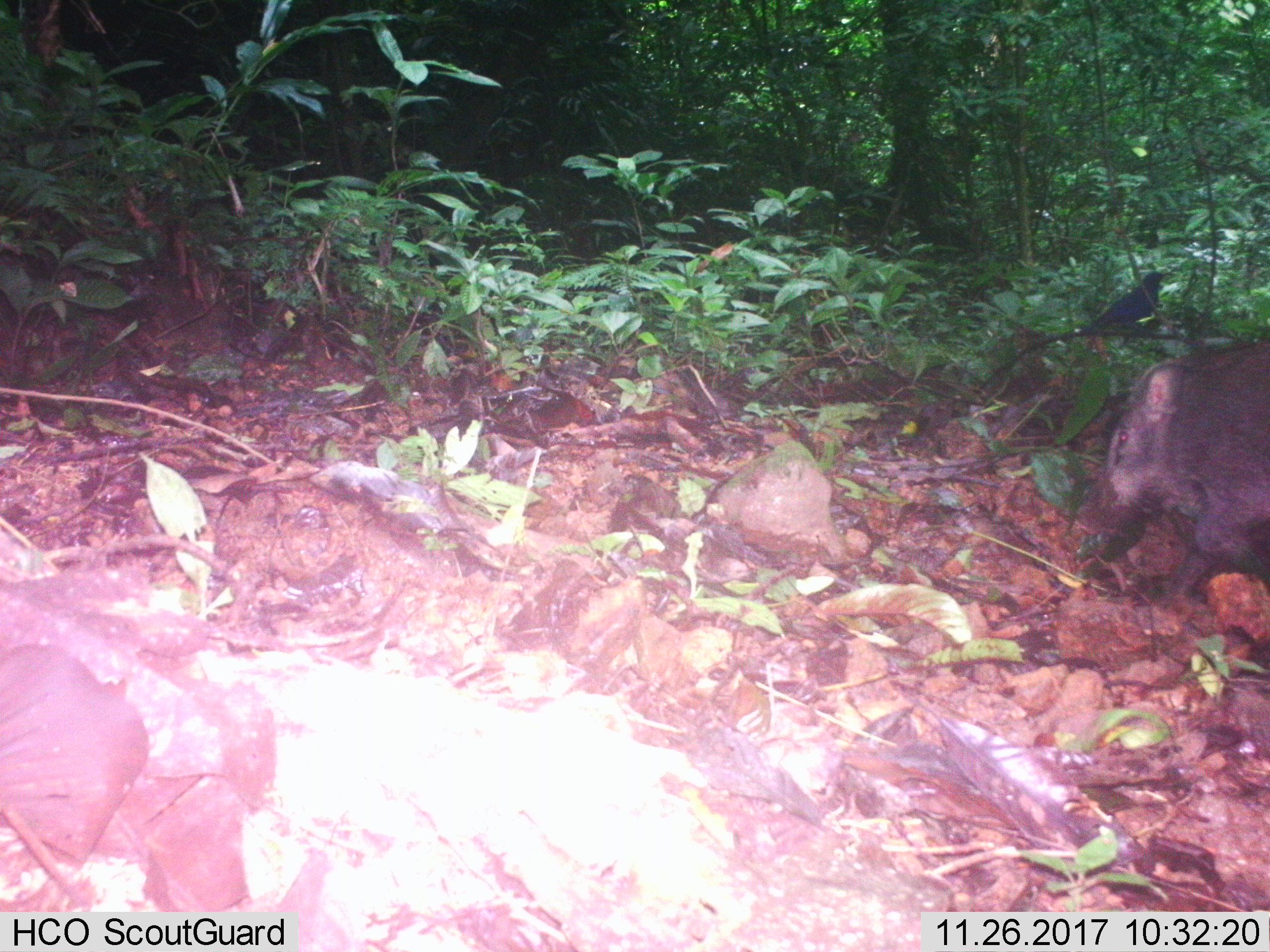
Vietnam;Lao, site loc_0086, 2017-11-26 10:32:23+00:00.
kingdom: Animalia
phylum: Chordata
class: Mammalia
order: Artiodactyla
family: Suidae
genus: Sus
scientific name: Sus scrofa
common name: eurasian wild pig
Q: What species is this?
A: Eurasian wild pig (Sus scrofa).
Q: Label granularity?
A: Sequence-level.